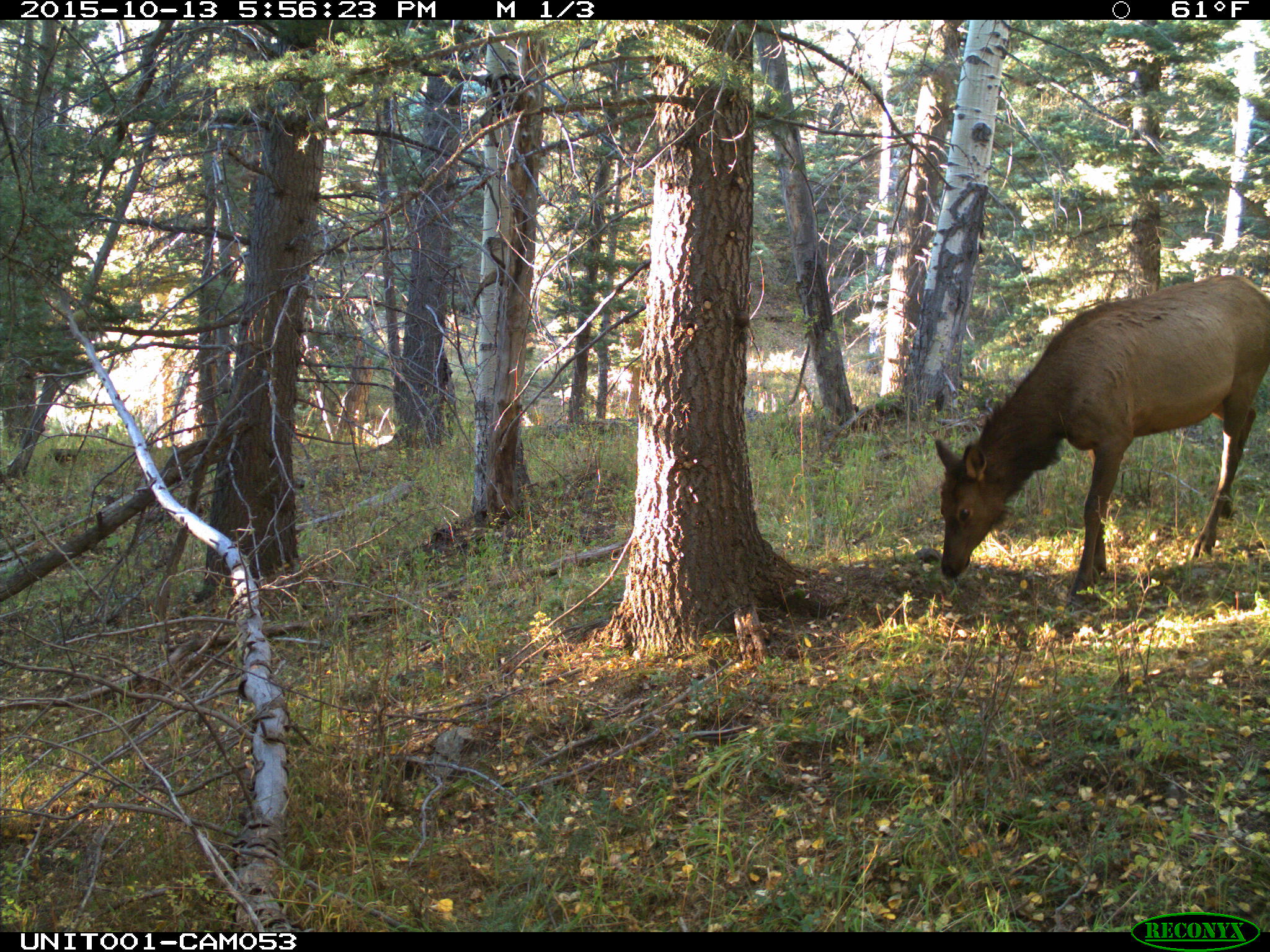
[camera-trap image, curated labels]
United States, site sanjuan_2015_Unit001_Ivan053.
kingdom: Animalia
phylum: Chordata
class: Mammalia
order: Artiodactyla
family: Cervidae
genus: Cervus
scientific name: Cervus elaphus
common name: red deer